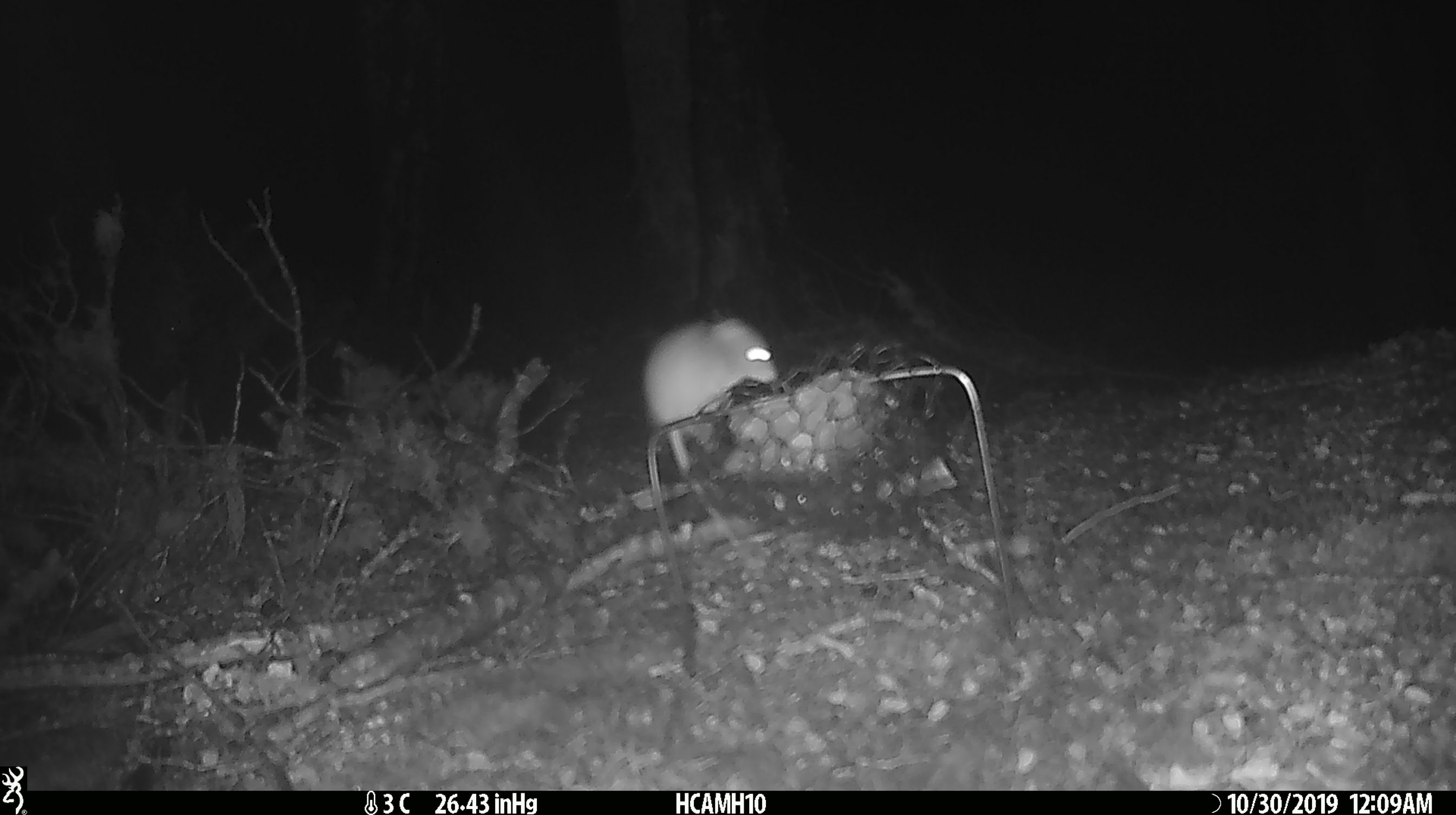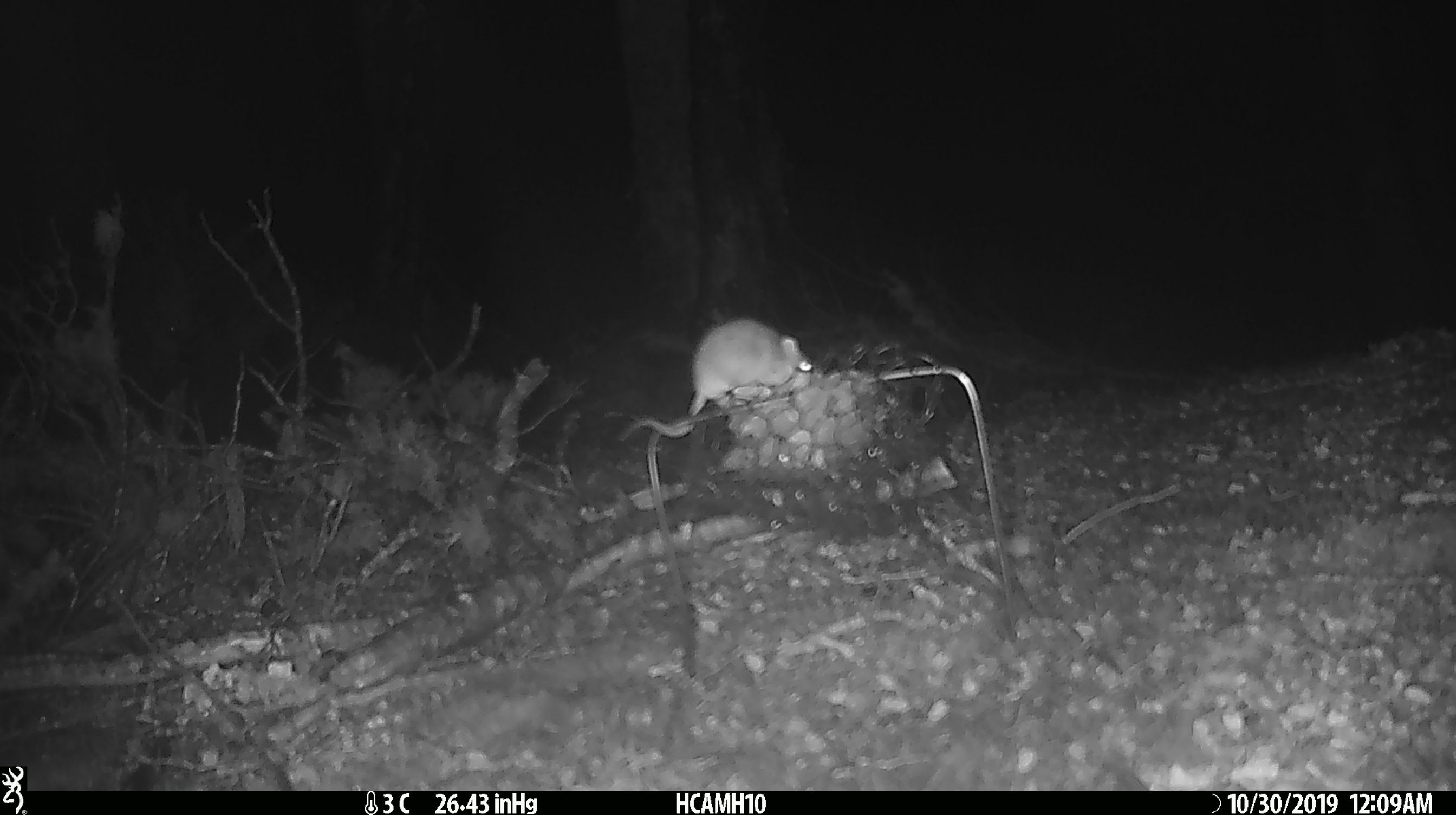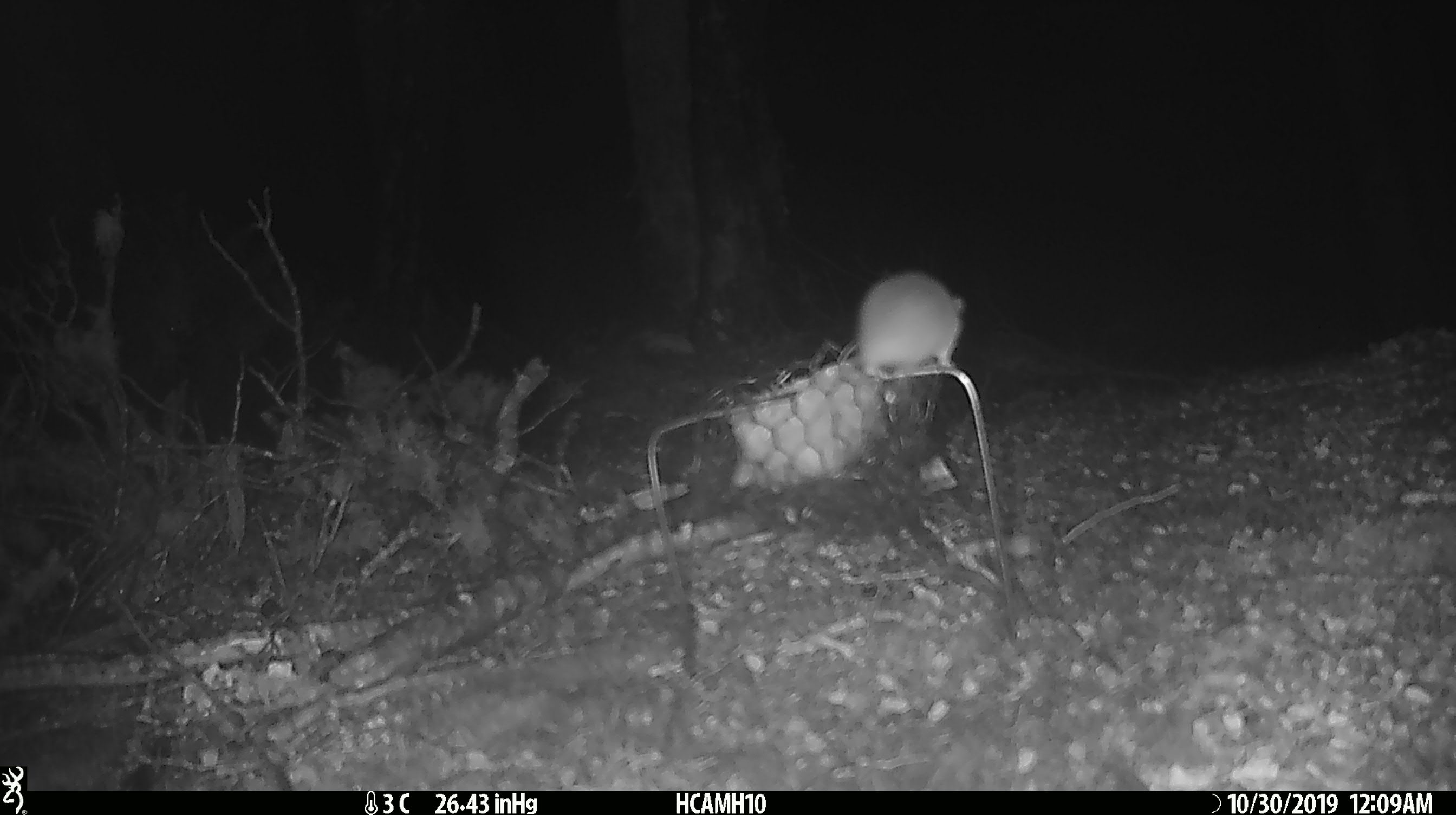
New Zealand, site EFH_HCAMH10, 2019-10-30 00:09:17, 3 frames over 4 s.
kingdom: Animalia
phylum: Chordata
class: Mammalia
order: Rodentia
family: Muridae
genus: Mus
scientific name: Mus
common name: mouse